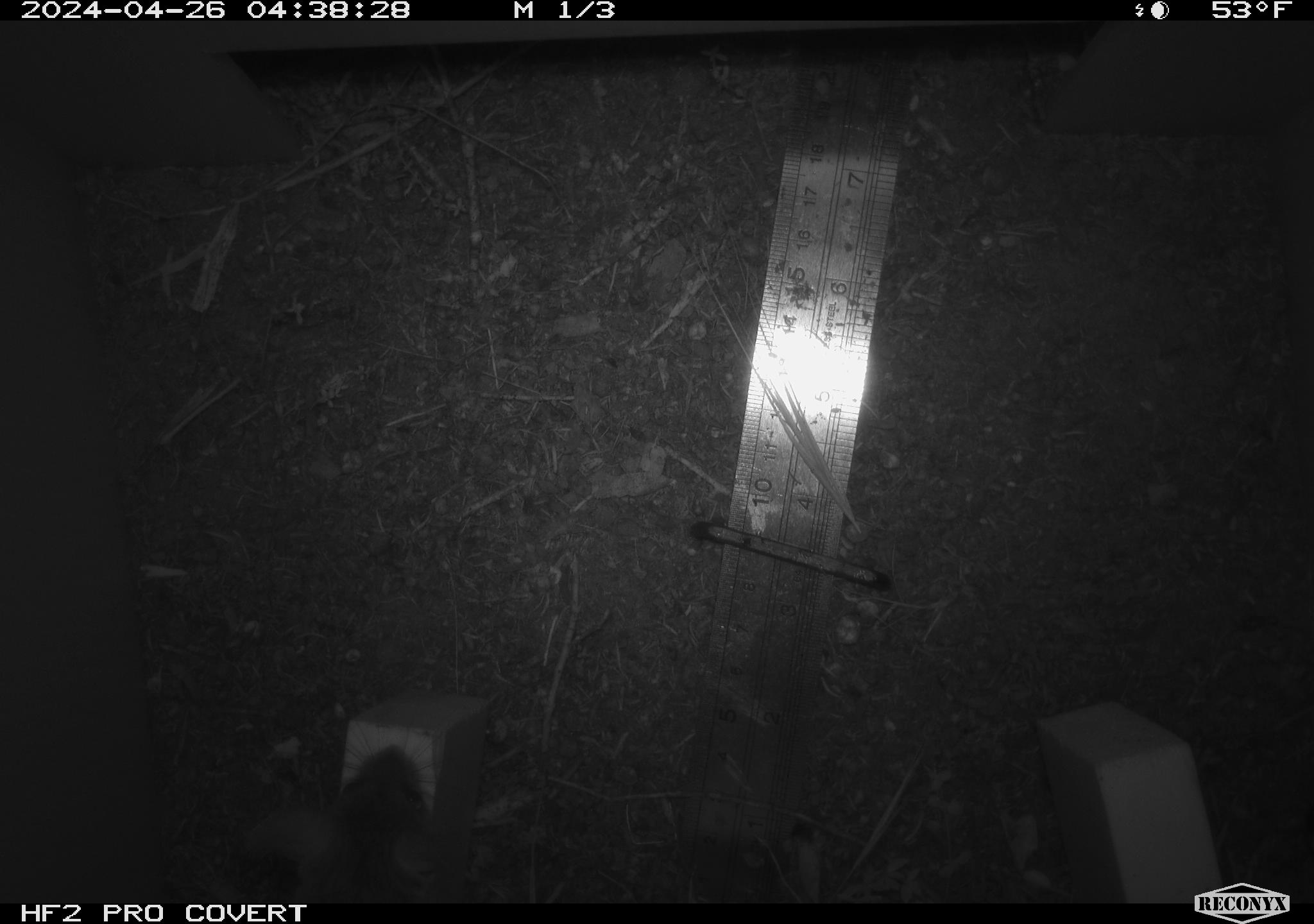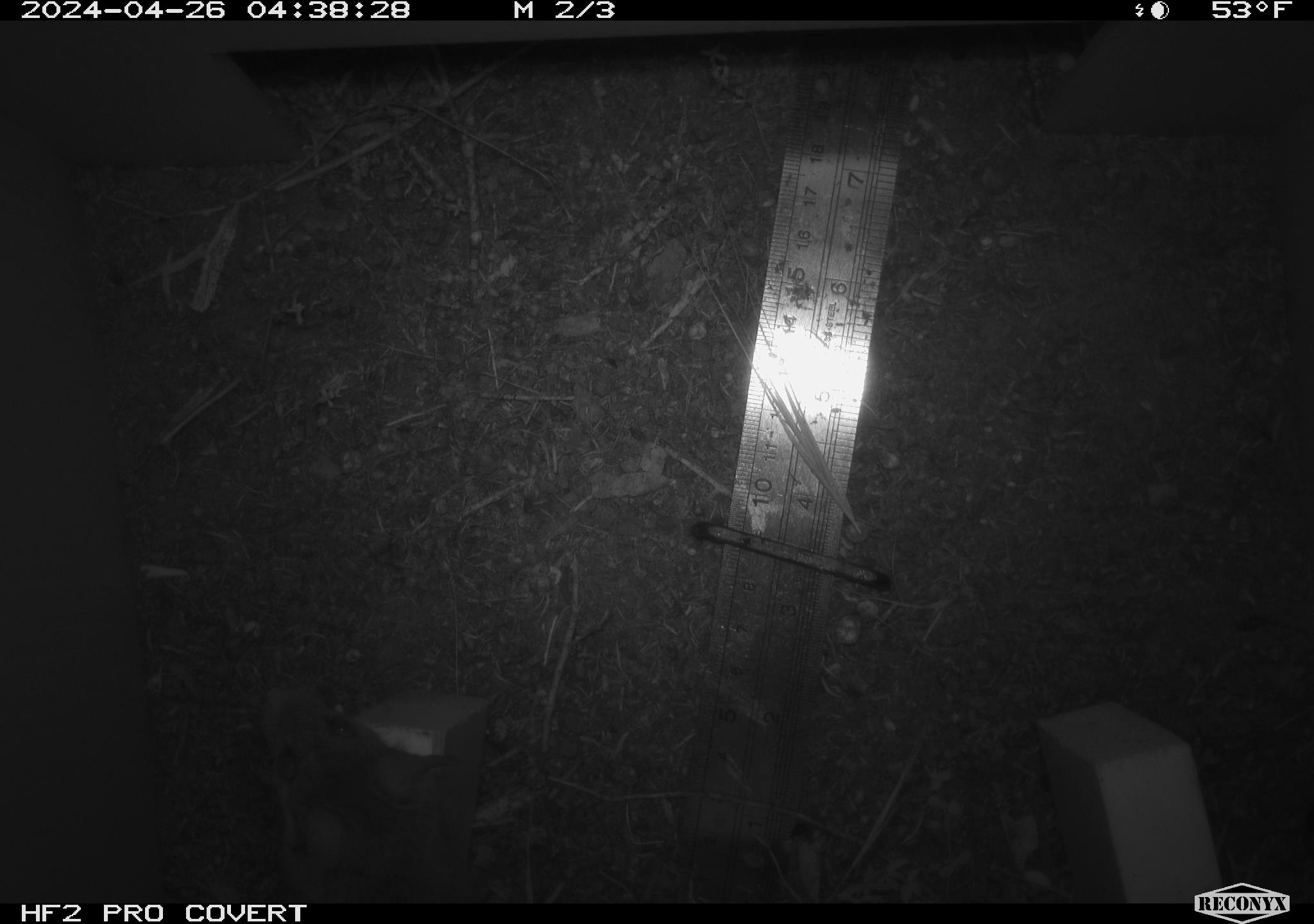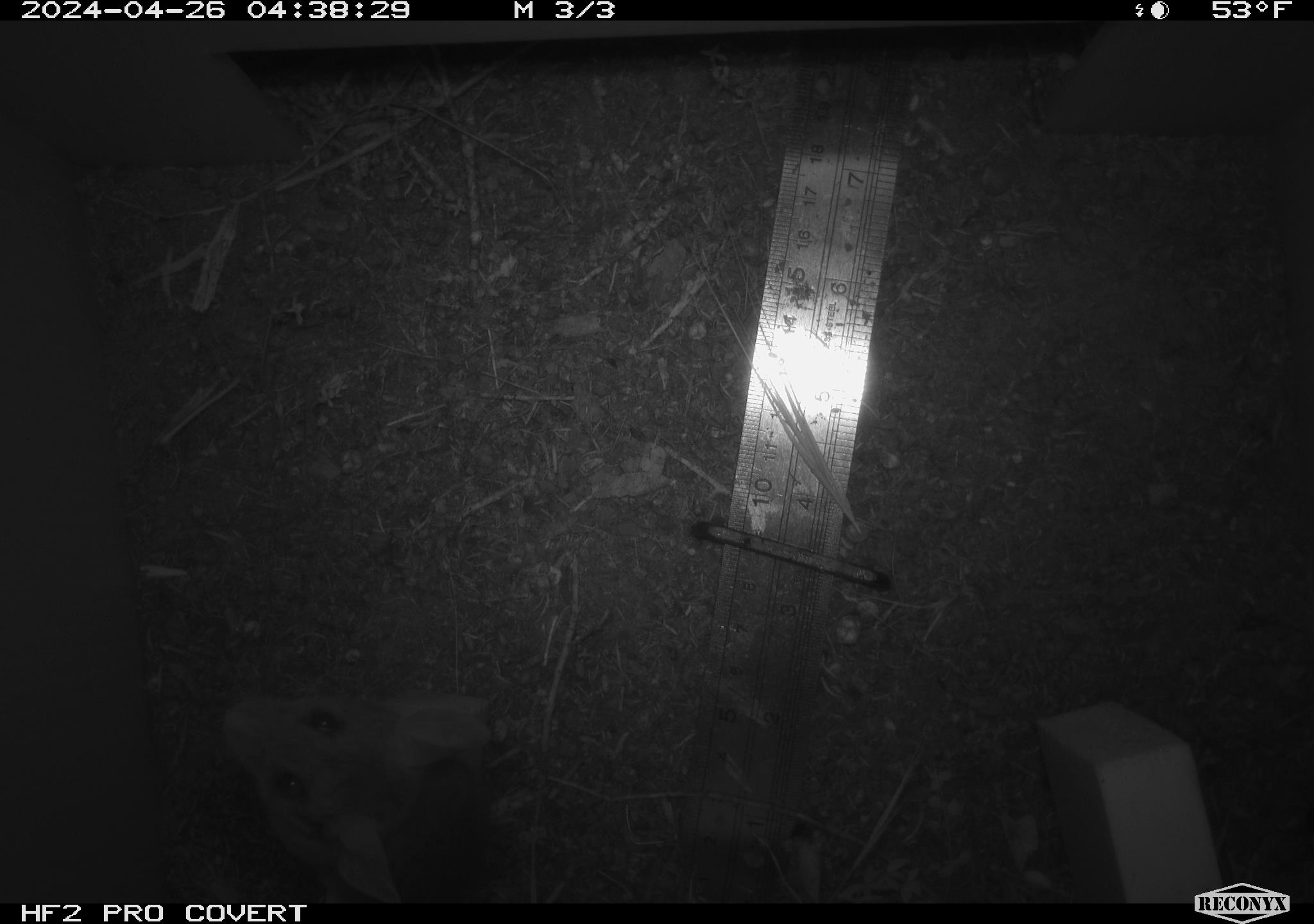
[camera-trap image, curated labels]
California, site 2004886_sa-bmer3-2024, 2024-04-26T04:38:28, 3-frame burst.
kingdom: Animalia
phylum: Chordata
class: Mammalia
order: Rodentia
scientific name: Rodentia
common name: mouse species